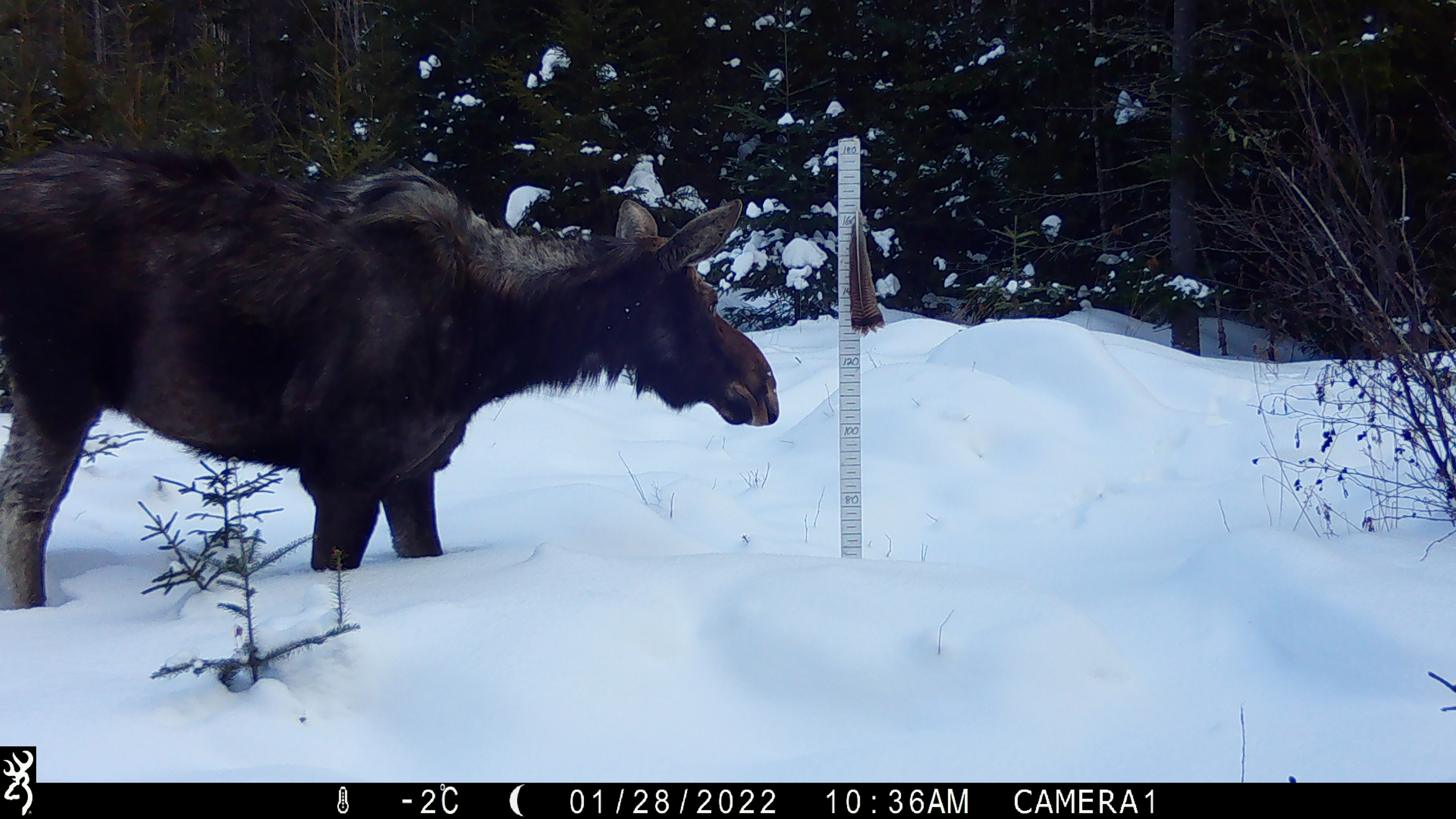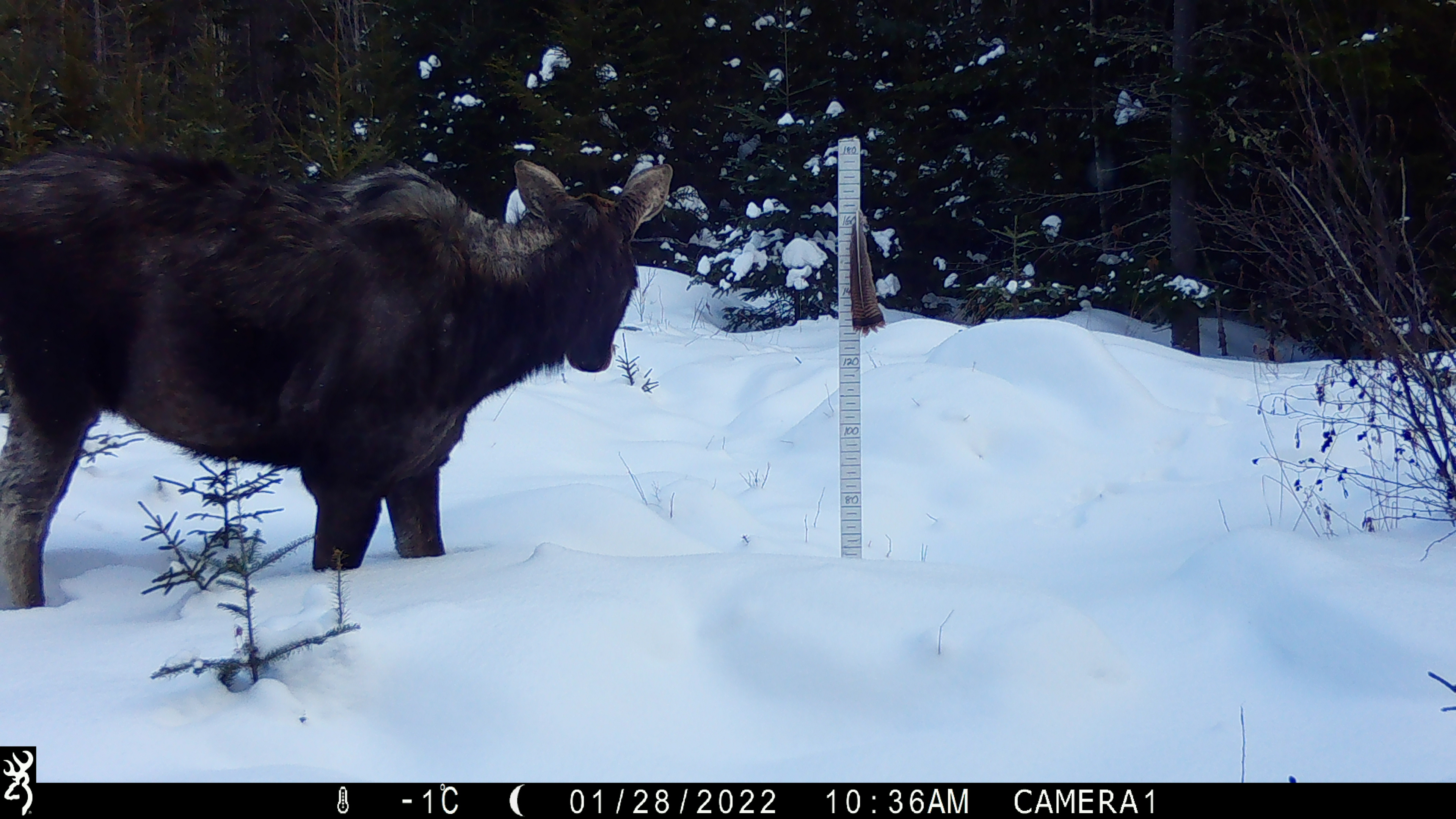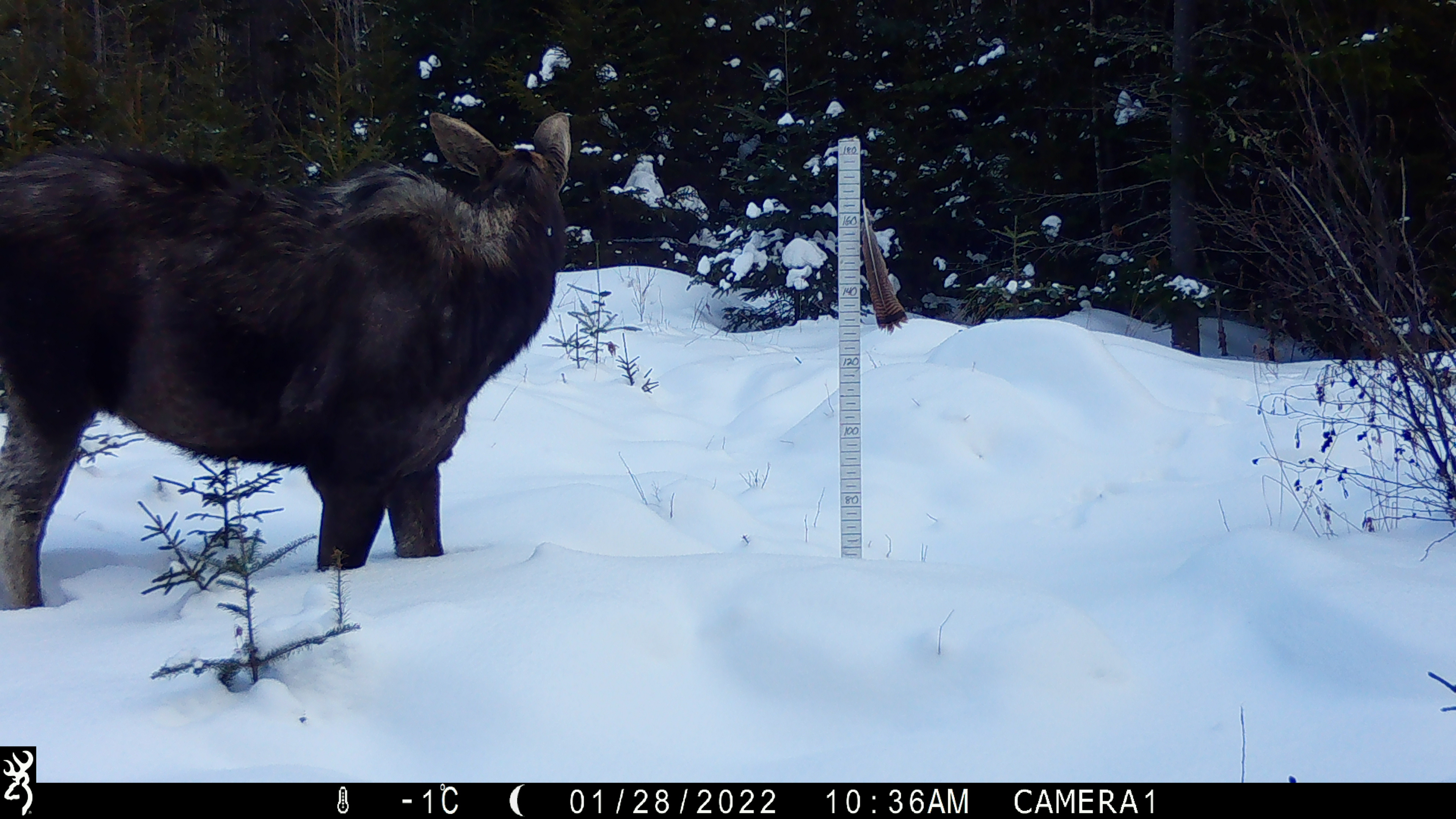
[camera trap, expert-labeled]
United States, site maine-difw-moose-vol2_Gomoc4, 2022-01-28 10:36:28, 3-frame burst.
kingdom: Animalia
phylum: Chordata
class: Mammalia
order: Artiodactyla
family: Cervidae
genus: Alces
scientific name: Alces alces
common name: moose